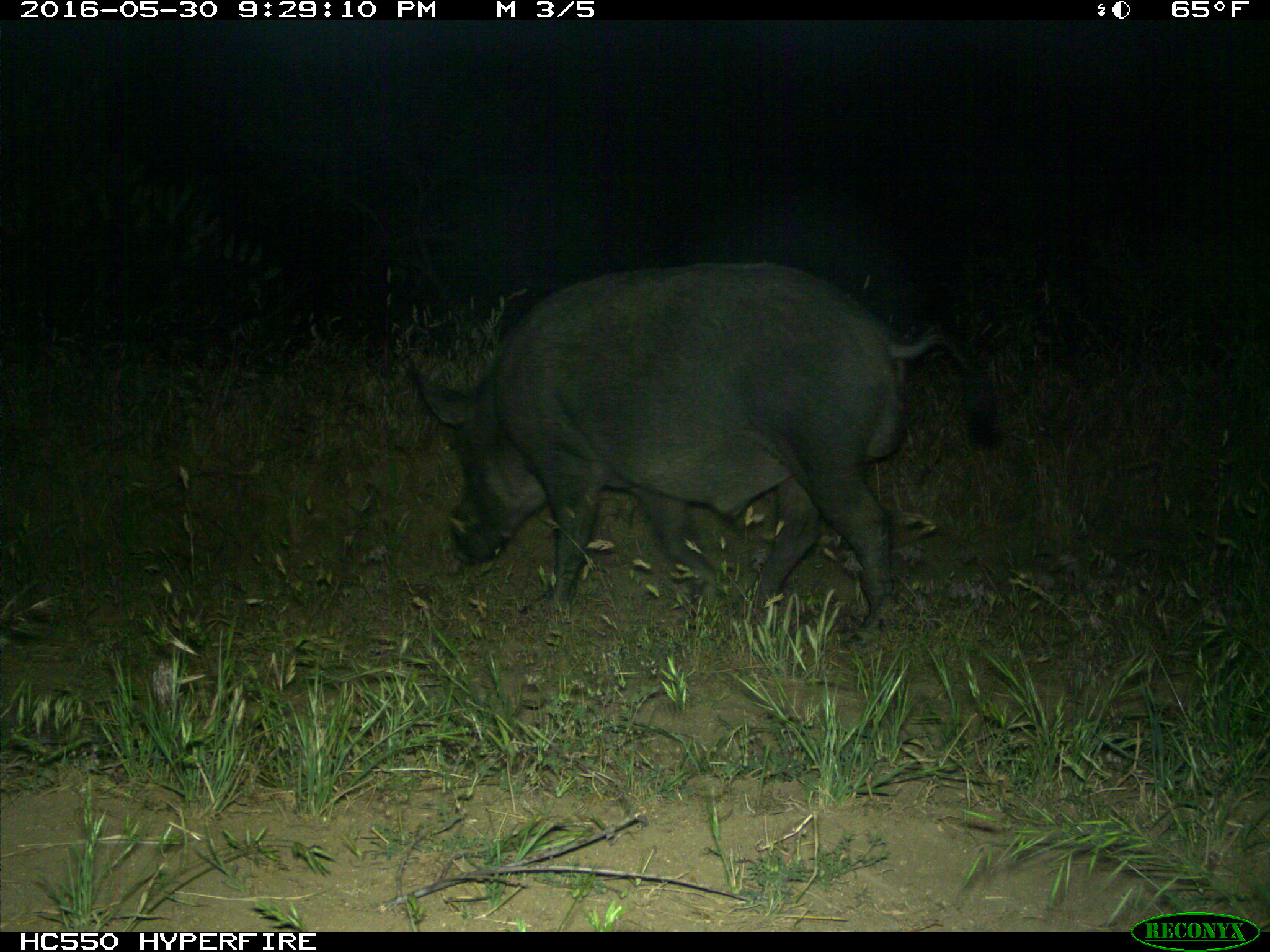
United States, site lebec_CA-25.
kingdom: Animalia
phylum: Chordata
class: Mammalia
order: Artiodactyla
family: Suidae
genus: Sus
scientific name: Sus scrofa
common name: wild boar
Sus scrofa (wild boar).